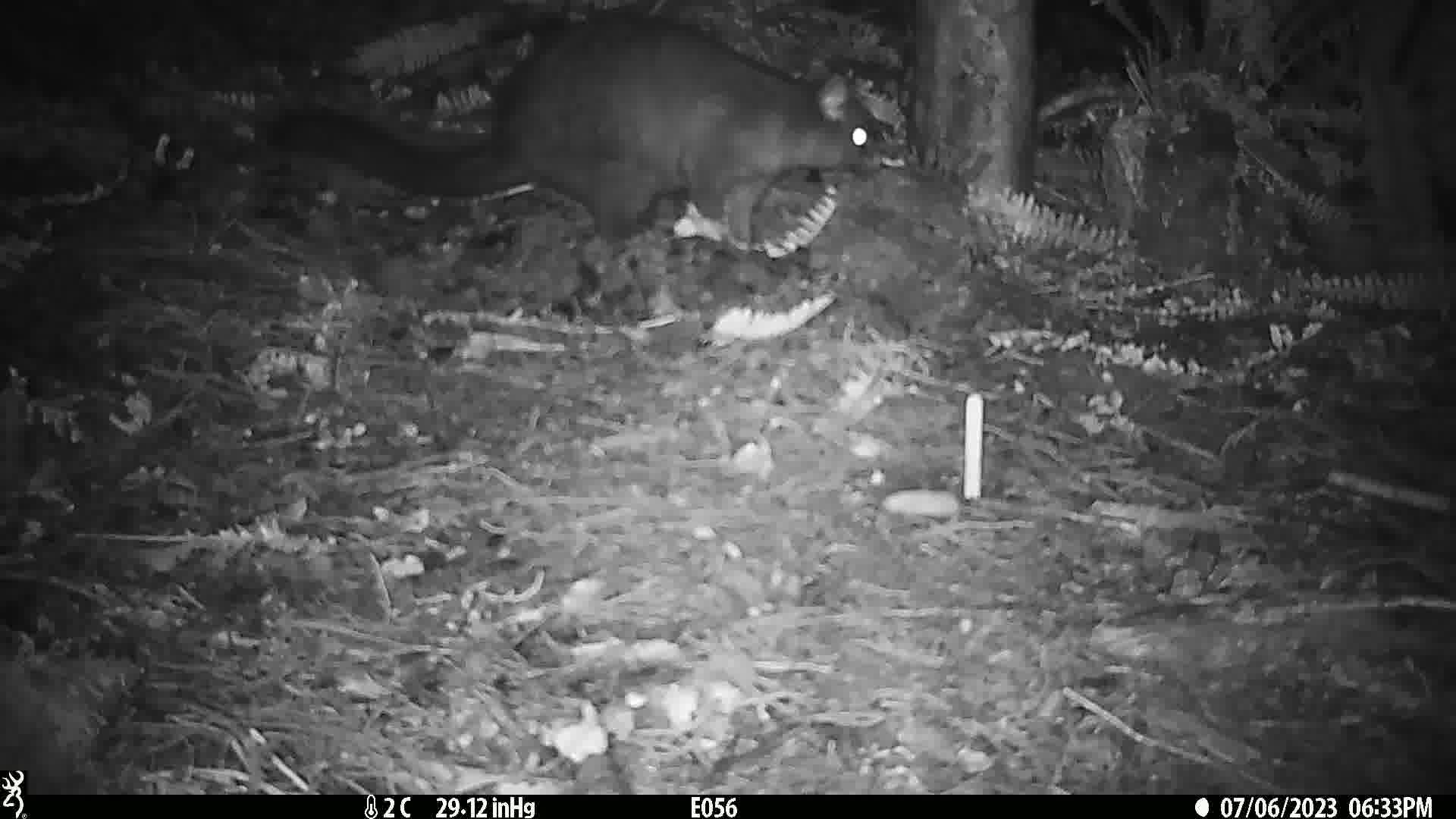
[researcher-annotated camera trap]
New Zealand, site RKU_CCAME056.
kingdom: Animalia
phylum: Chordata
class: Mammalia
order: Diprotodontia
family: Phalangeridae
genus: Trichosurus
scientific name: Trichosurus vulpecula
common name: common brushtail possum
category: possum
Possum (common brushtail possum) (Trichosurus vulpecula).